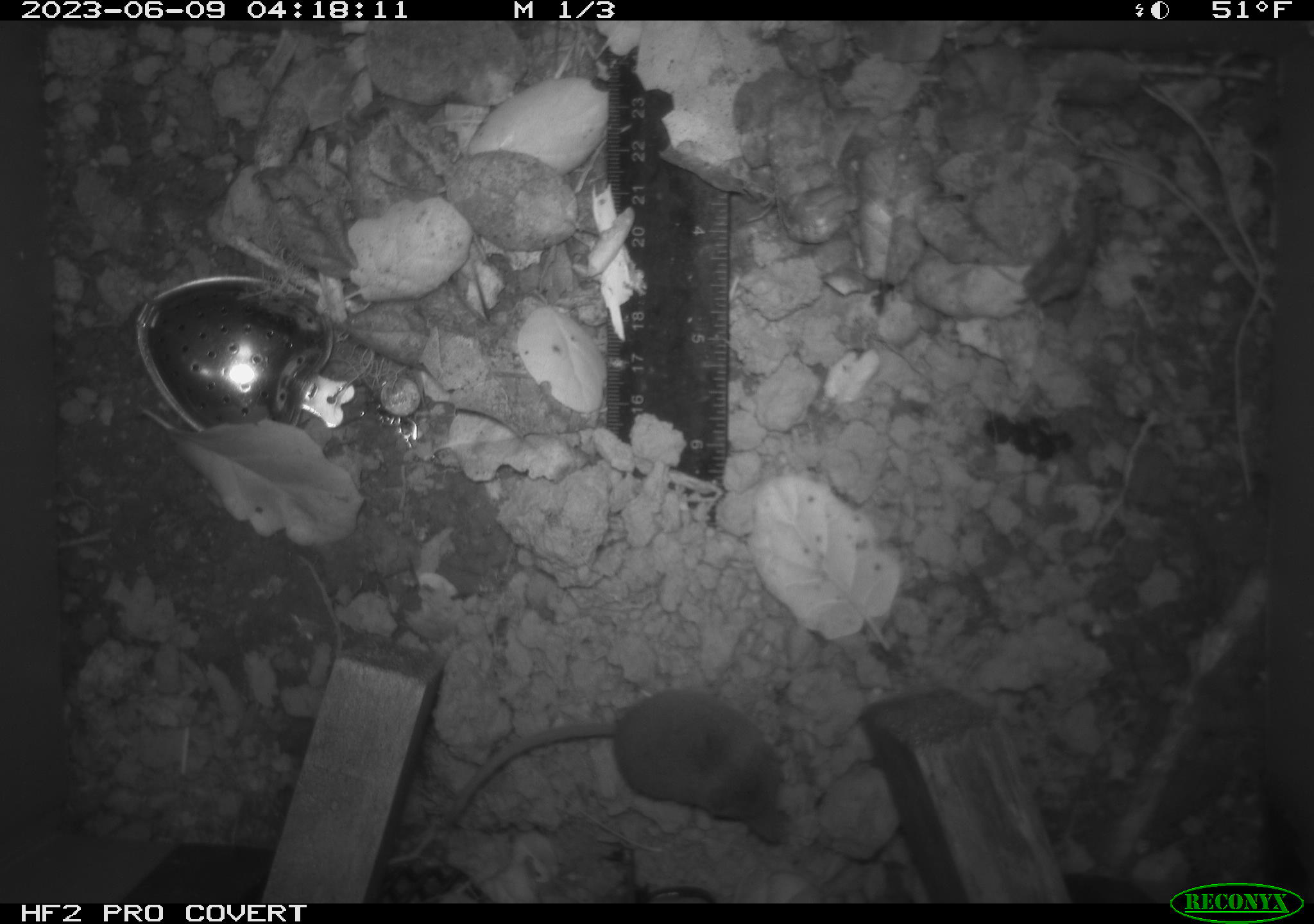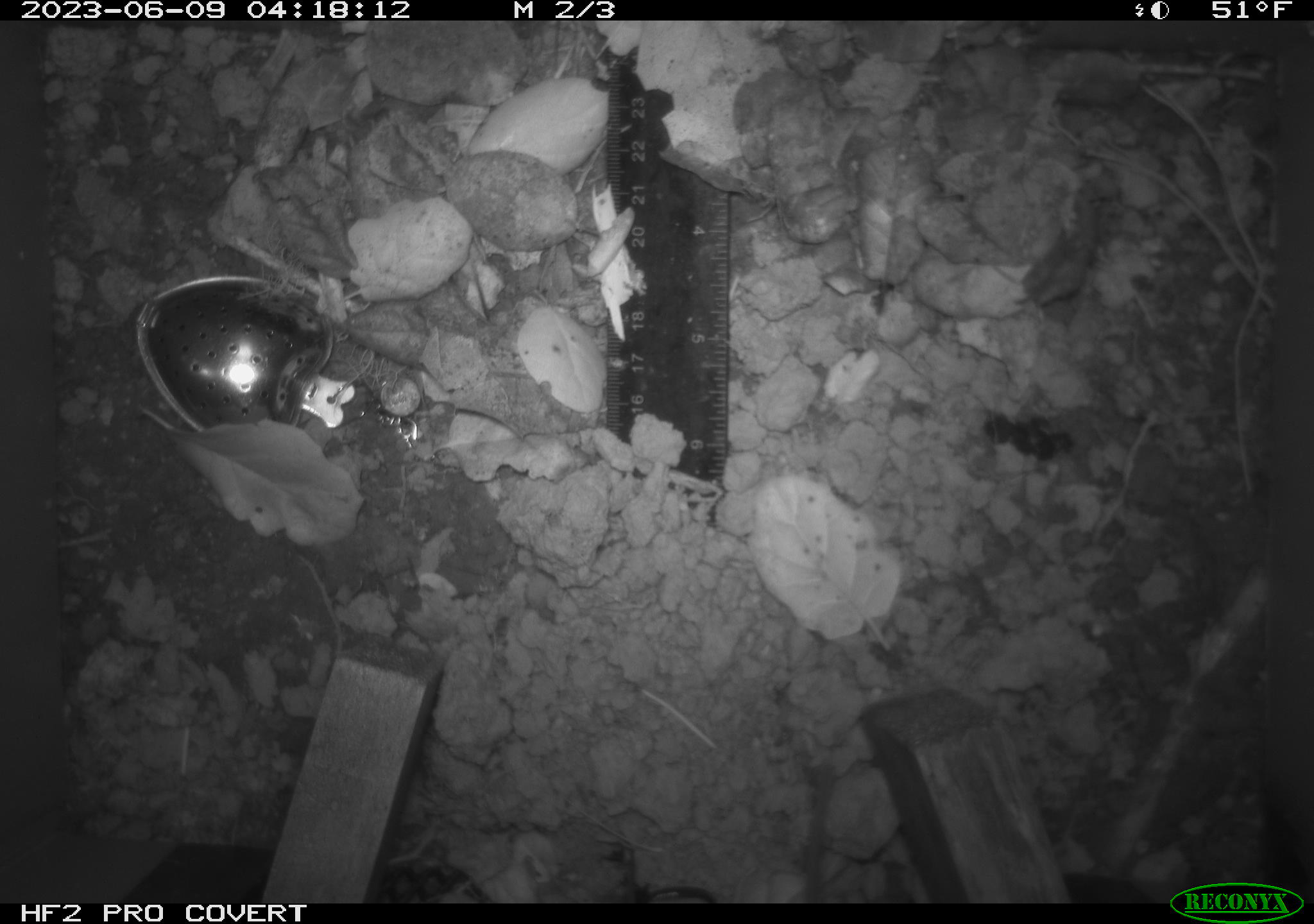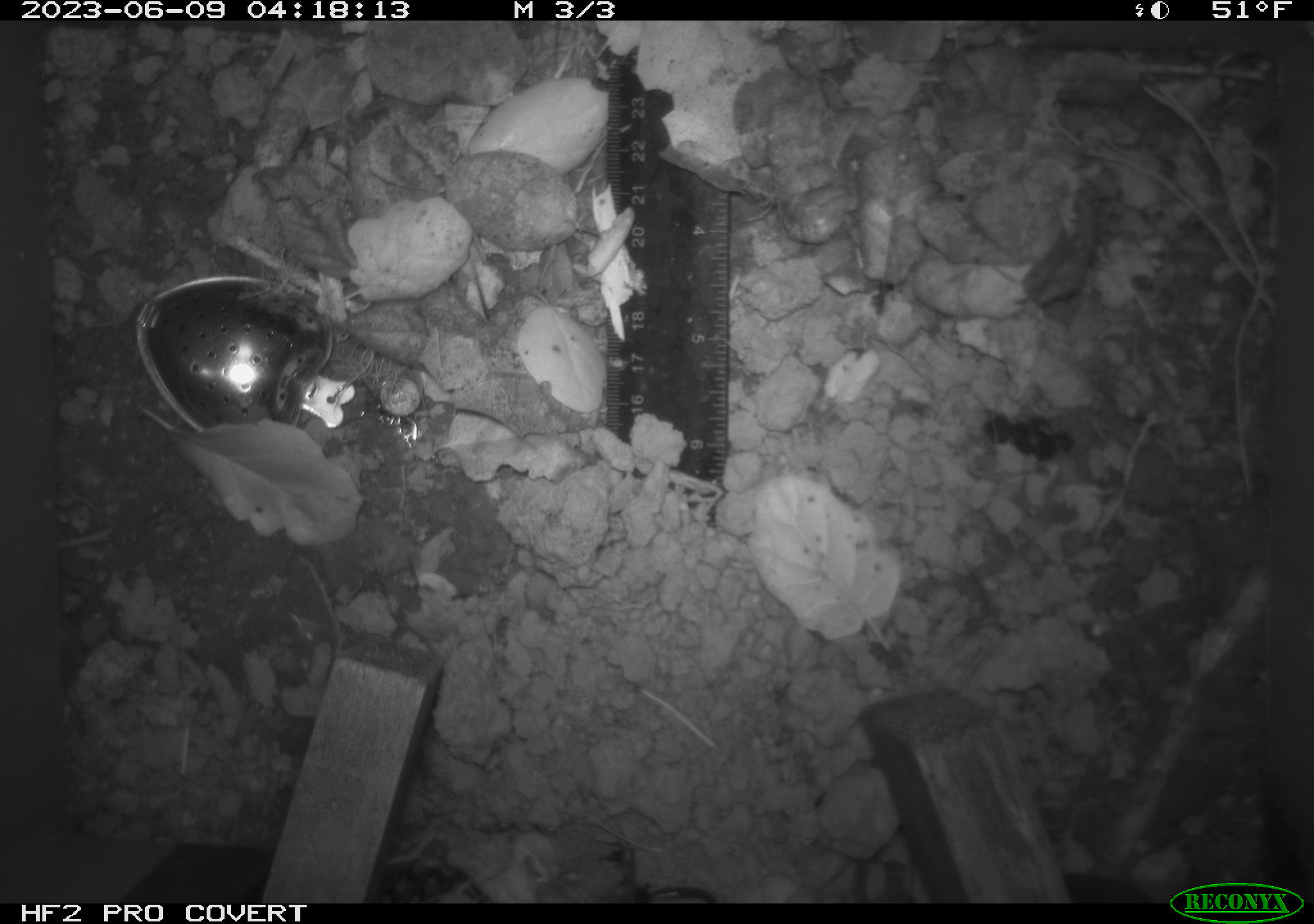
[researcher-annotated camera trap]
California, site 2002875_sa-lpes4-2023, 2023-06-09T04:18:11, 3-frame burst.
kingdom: Animalia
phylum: Chordata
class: Mammalia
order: Eulipotyphla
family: Soricidae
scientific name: Soricidae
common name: shrews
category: soricidae family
Soricidae family (shrews) (Soricidae).